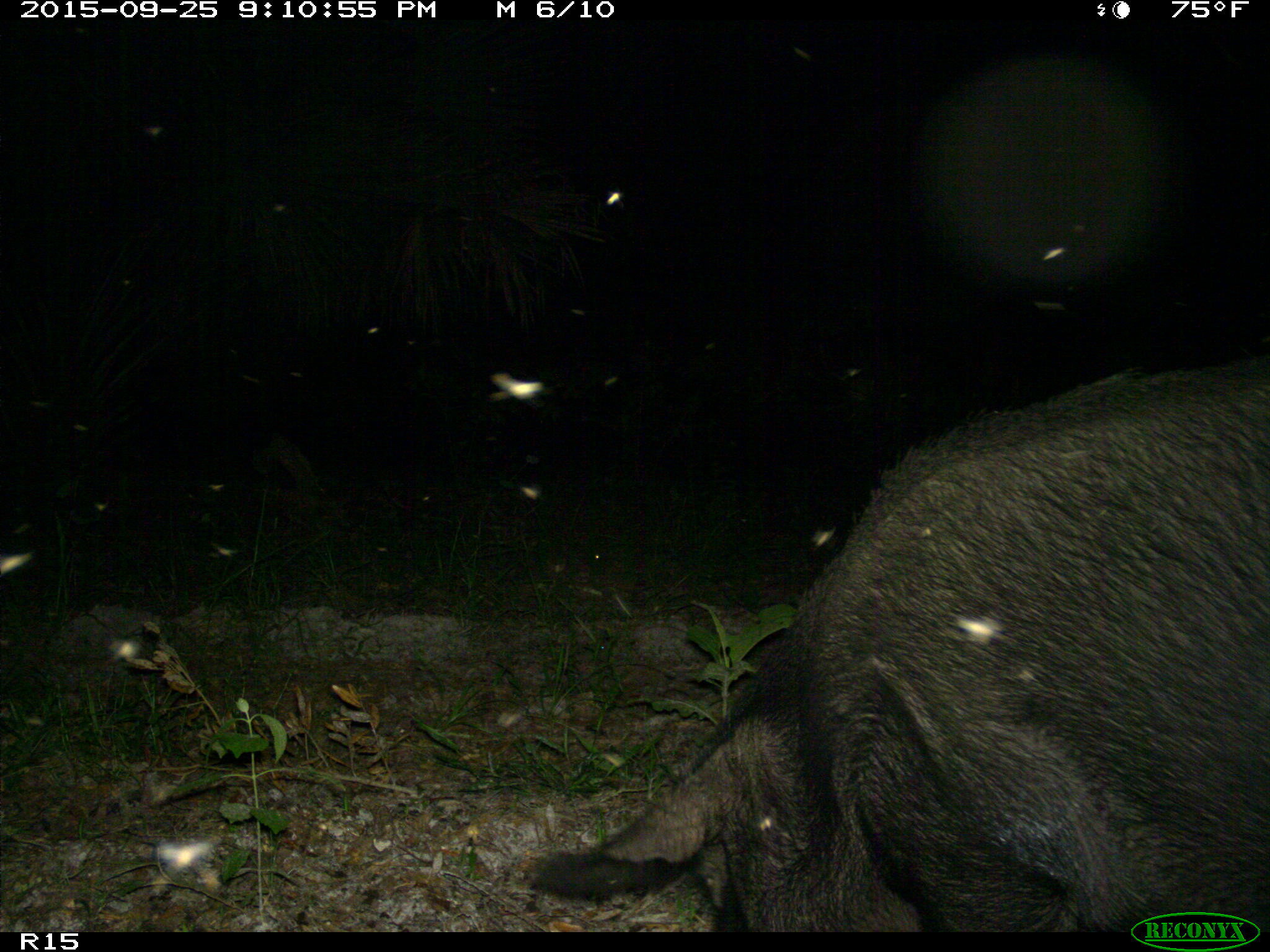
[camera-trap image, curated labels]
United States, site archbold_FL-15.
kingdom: Animalia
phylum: Chordata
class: Mammalia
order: Artiodactyla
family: Suidae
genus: Sus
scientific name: Sus scrofa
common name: wild boar